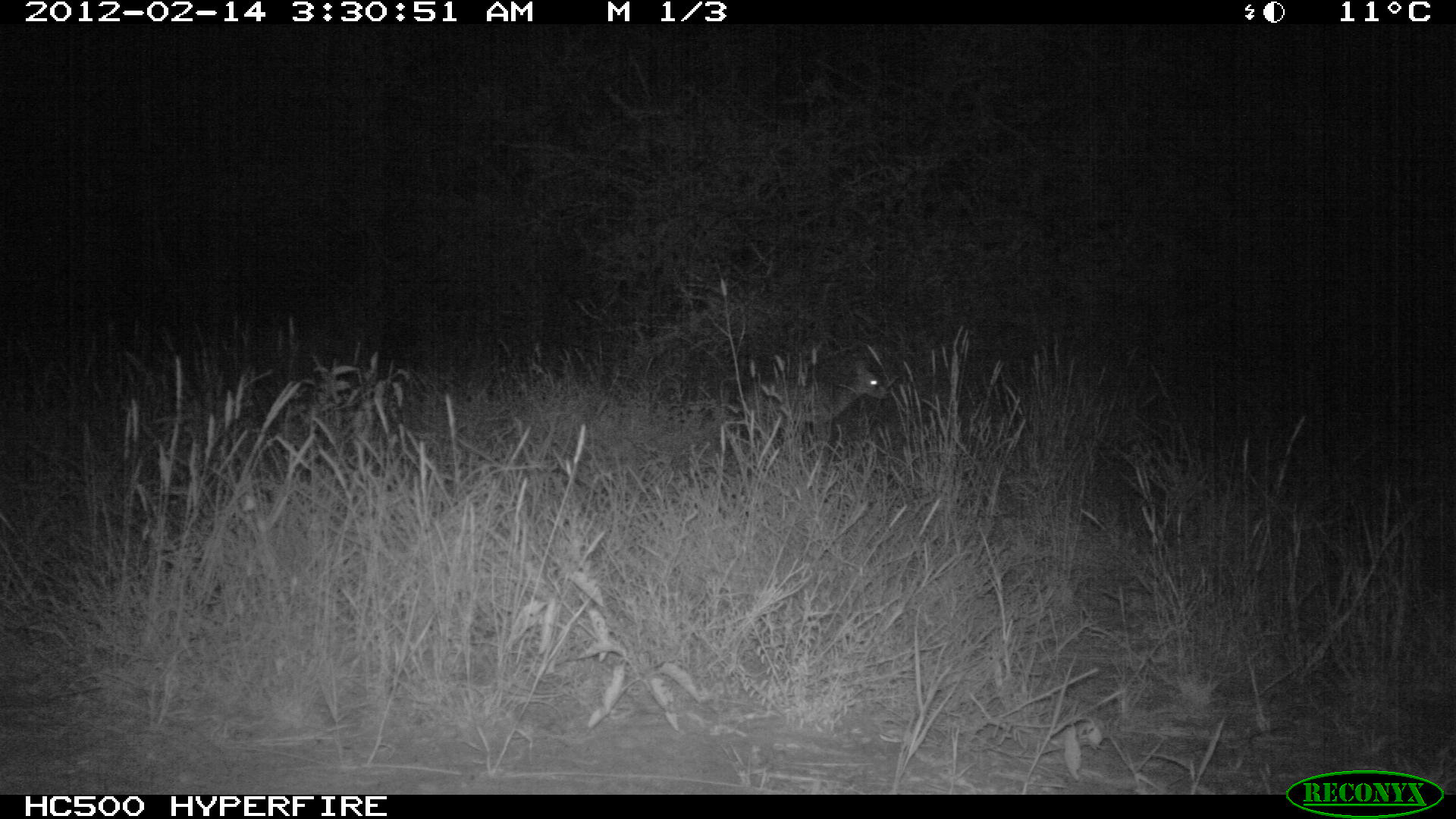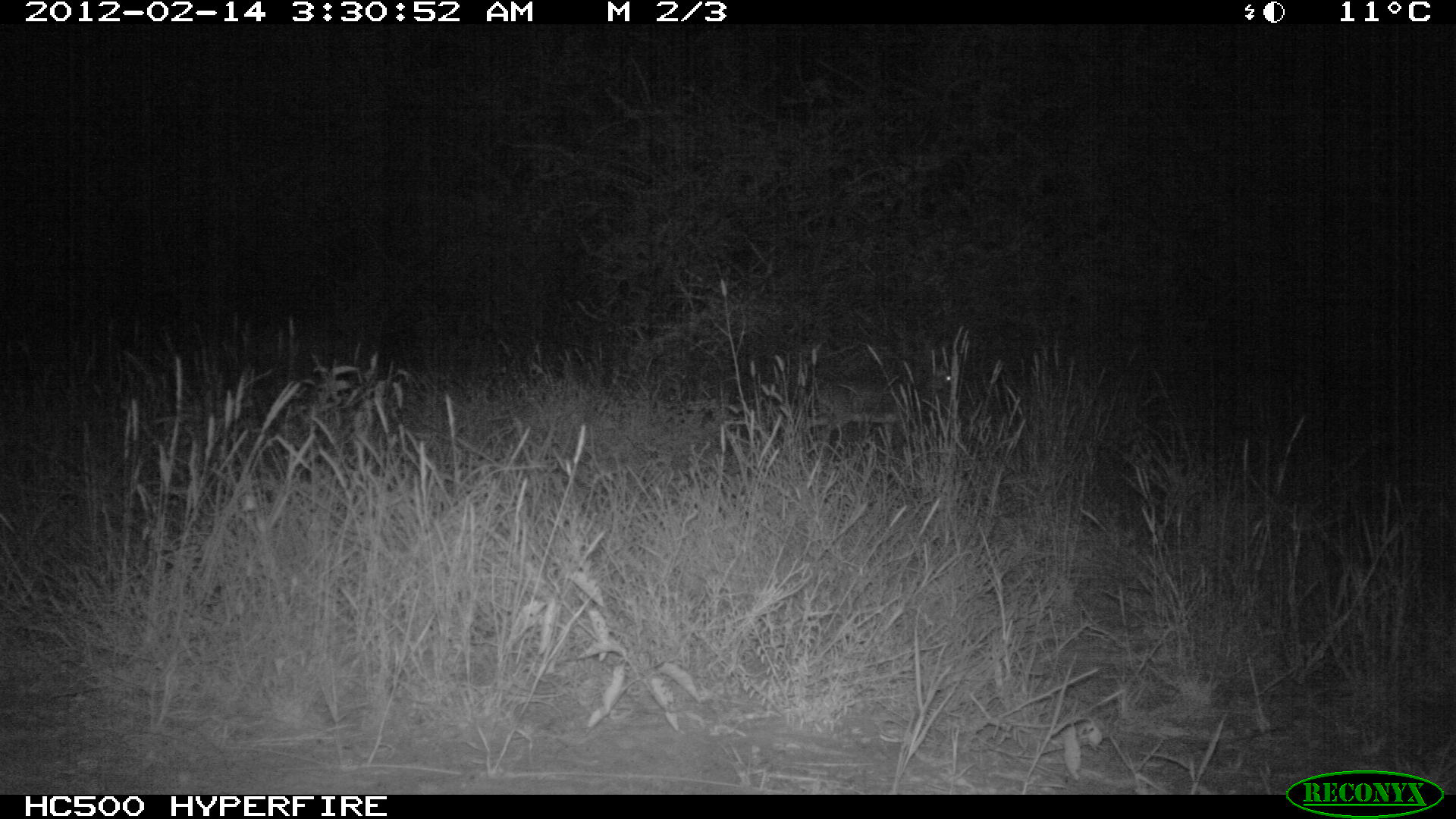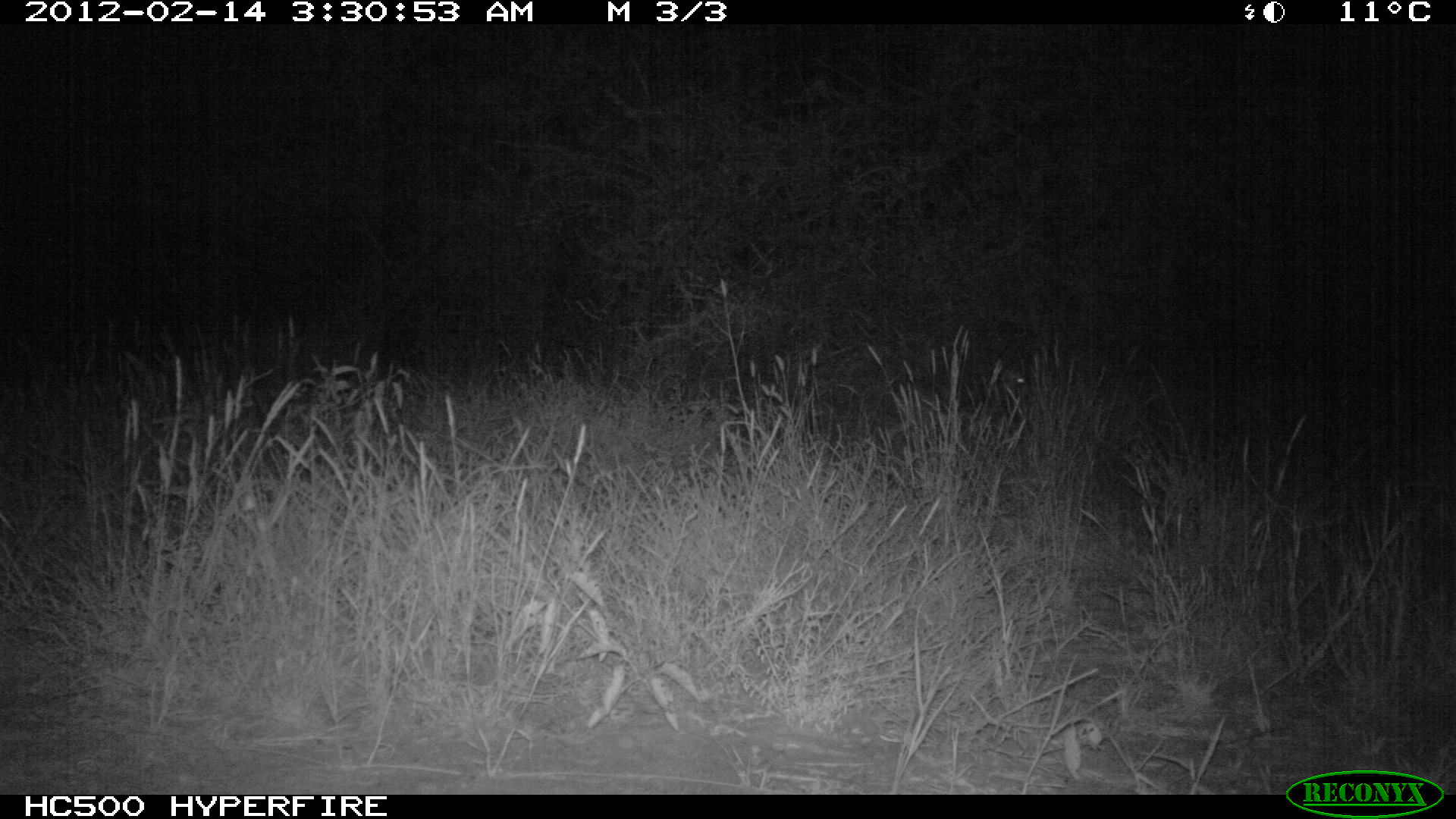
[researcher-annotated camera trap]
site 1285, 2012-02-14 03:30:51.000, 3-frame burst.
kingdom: Animalia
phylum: Chordata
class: Mammalia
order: Artiodactyla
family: Bovidae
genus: Madoqua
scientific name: Madoqua guentheri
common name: günther's dik-dik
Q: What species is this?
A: Madoqua guentheri (günther's dik-dik).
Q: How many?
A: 1.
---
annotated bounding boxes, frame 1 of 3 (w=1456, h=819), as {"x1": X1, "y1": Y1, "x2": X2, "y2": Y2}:
madoqua guentheri: {"x1": 732, "y1": 356, "x2": 888, "y2": 452}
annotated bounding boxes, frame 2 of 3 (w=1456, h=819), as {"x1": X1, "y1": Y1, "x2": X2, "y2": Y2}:
madoqua guentheri: {"x1": 791, "y1": 360, "x2": 959, "y2": 445}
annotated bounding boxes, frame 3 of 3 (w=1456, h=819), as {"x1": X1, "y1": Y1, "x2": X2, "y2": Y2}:
madoqua guentheri: {"x1": 861, "y1": 360, "x2": 1038, "y2": 449}